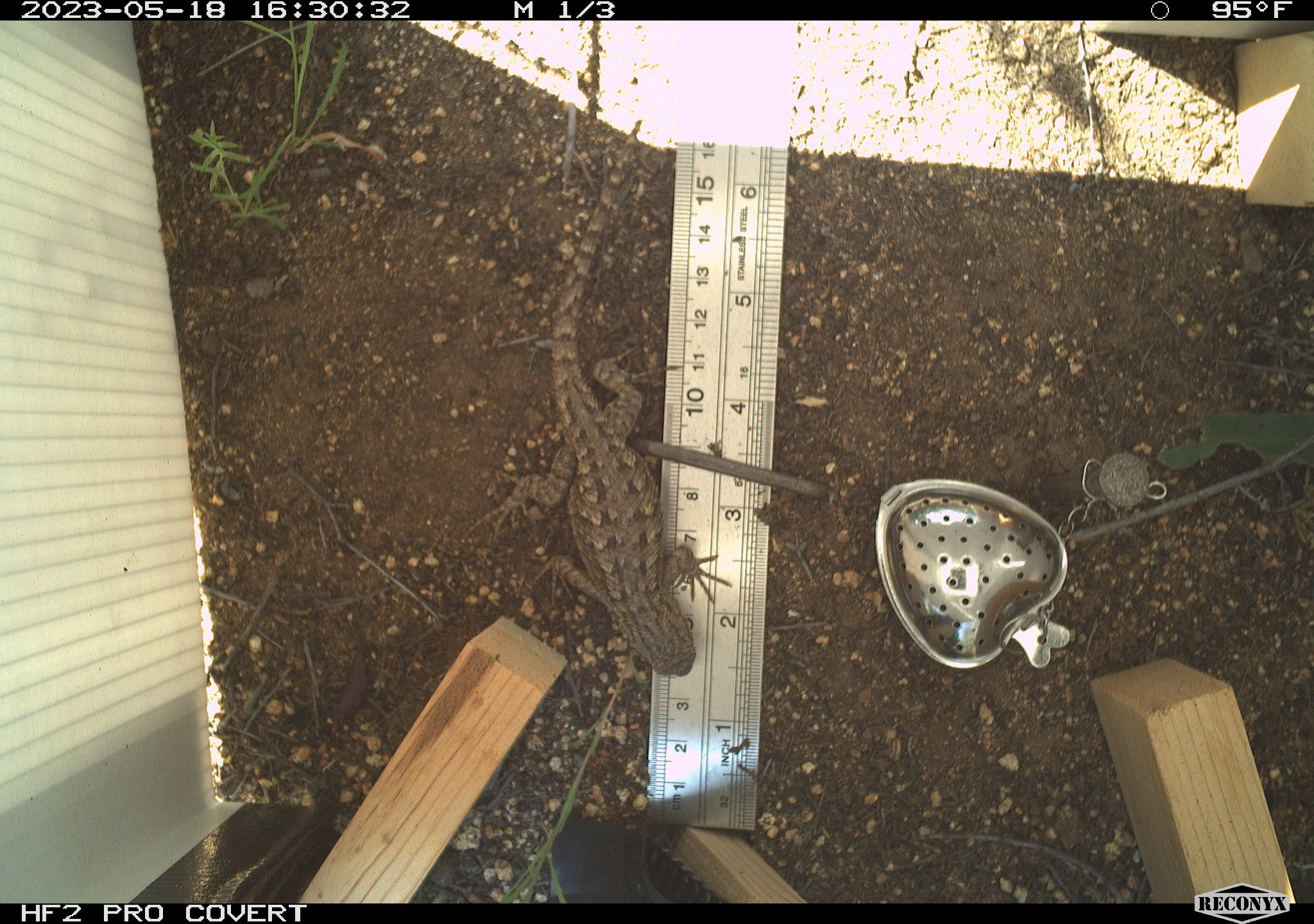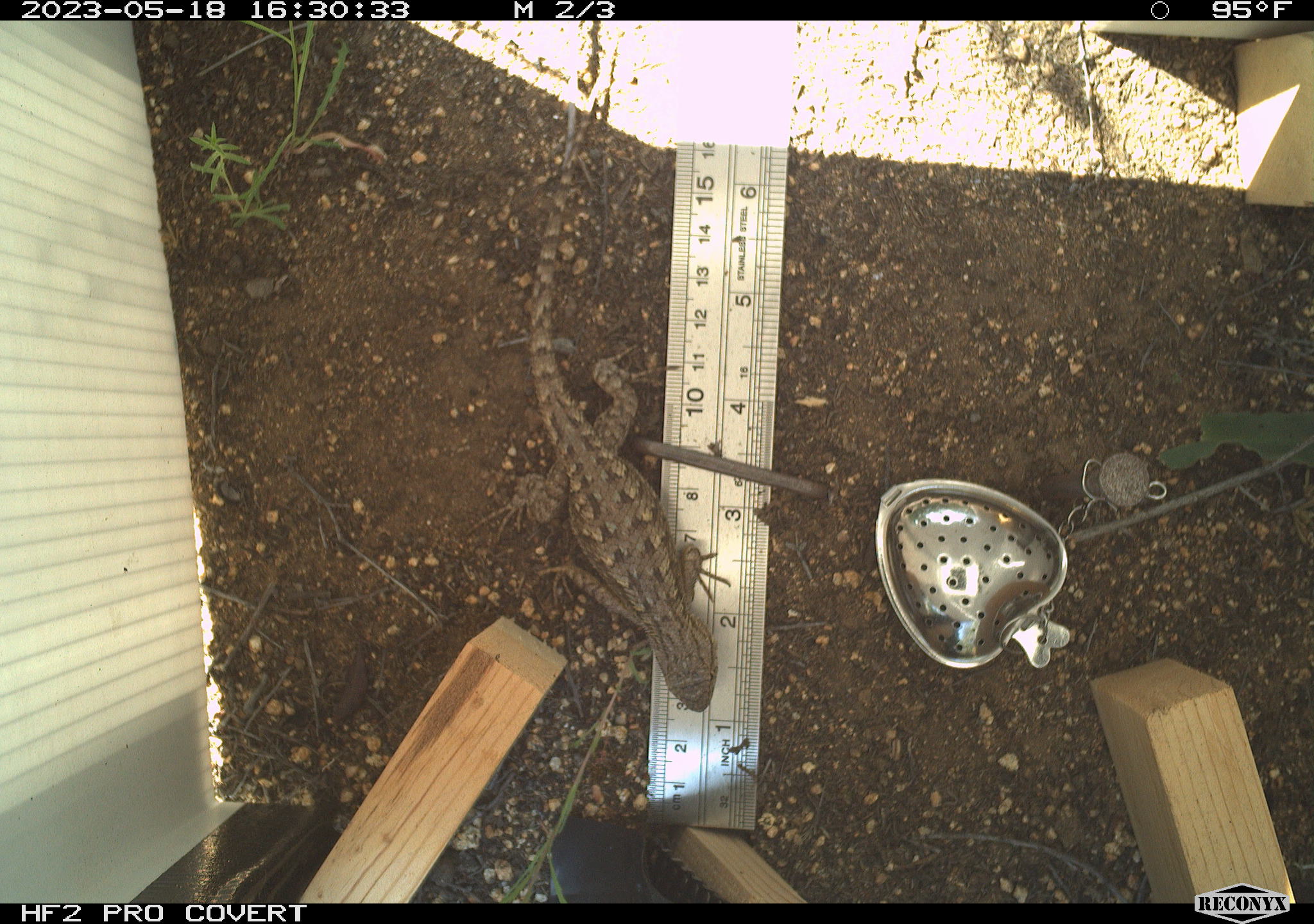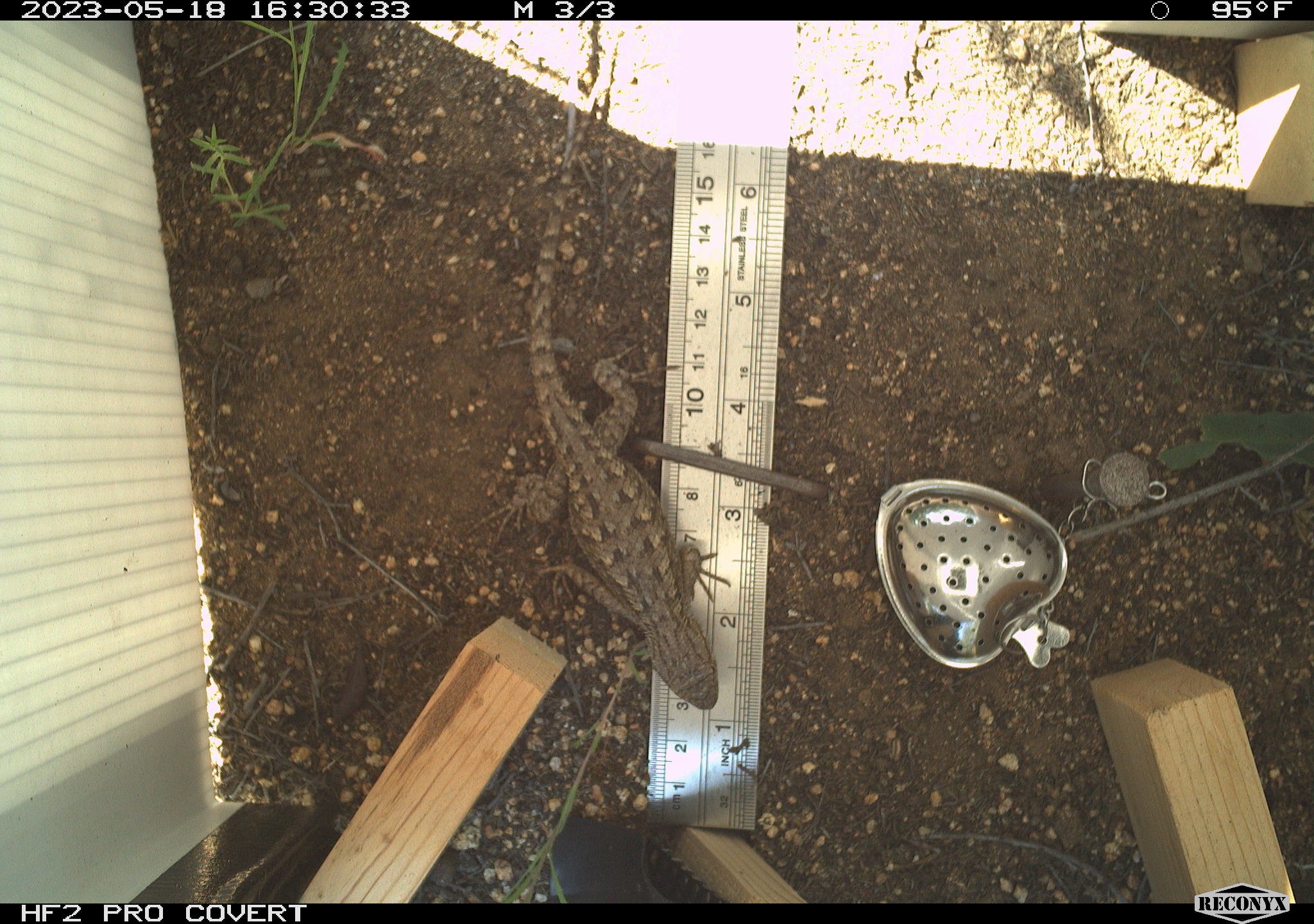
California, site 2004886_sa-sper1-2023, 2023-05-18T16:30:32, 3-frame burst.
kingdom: Animalia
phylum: Chordata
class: Reptilia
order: Squamata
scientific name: Squamata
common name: lizards and snakes